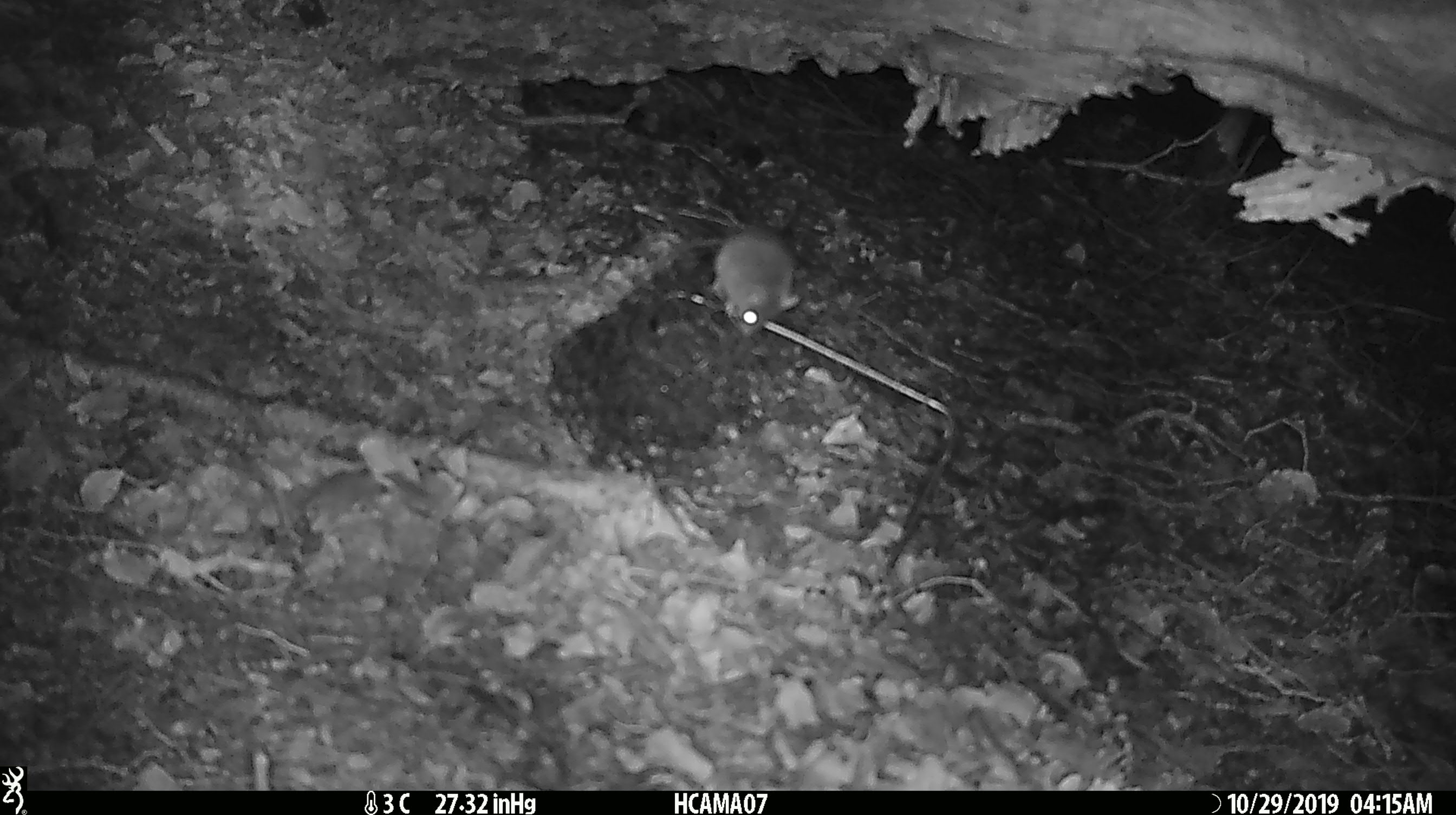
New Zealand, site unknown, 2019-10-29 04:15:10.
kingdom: Animalia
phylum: Chordata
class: Mammalia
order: Rodentia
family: Muridae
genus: Mus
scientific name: Mus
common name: mouse